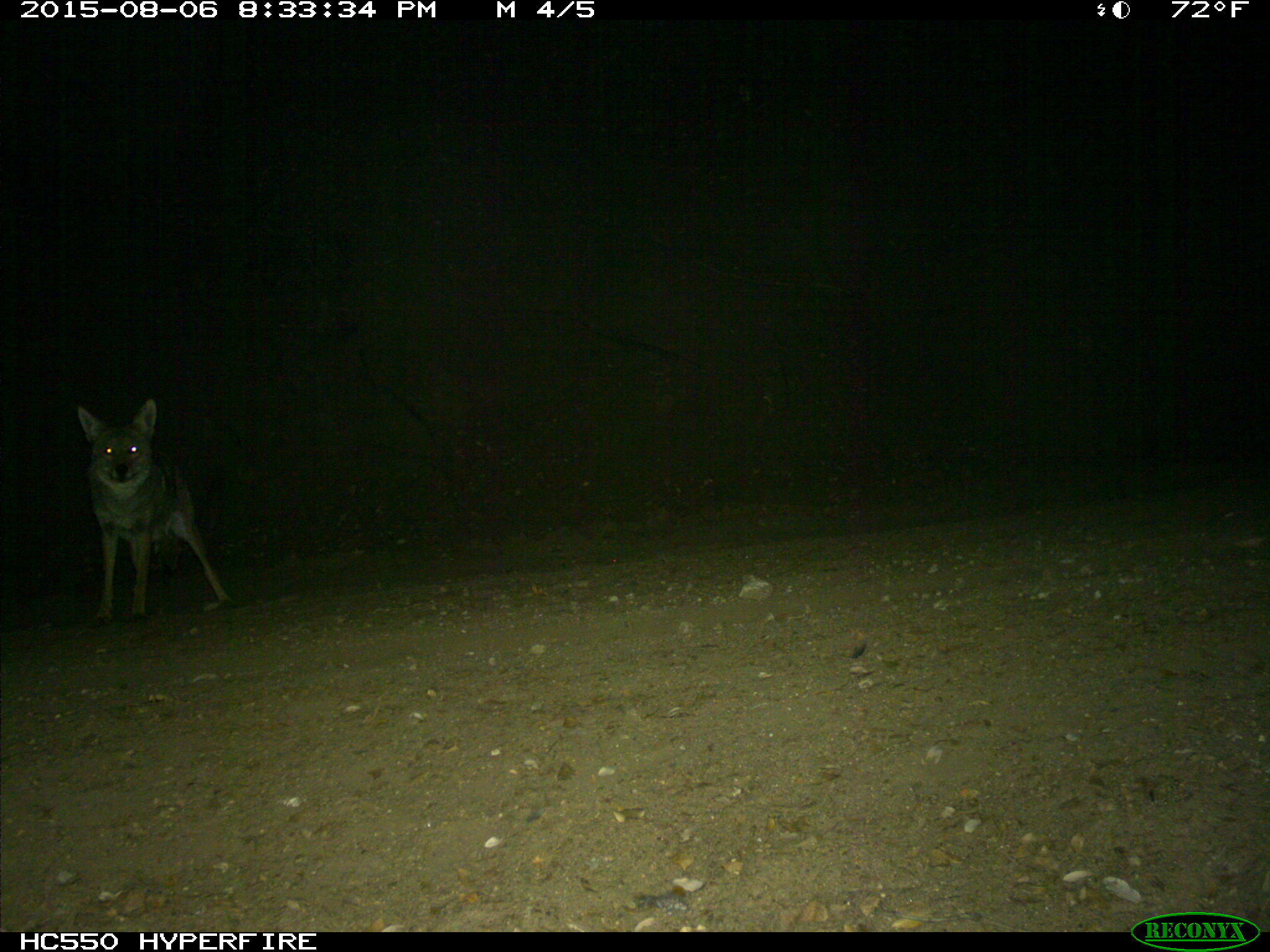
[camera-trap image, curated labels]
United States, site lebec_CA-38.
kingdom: Animalia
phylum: Chordata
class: Mammalia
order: Carnivora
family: Canidae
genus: Canis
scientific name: Canis latrans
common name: coyote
Canis latrans (coyote).